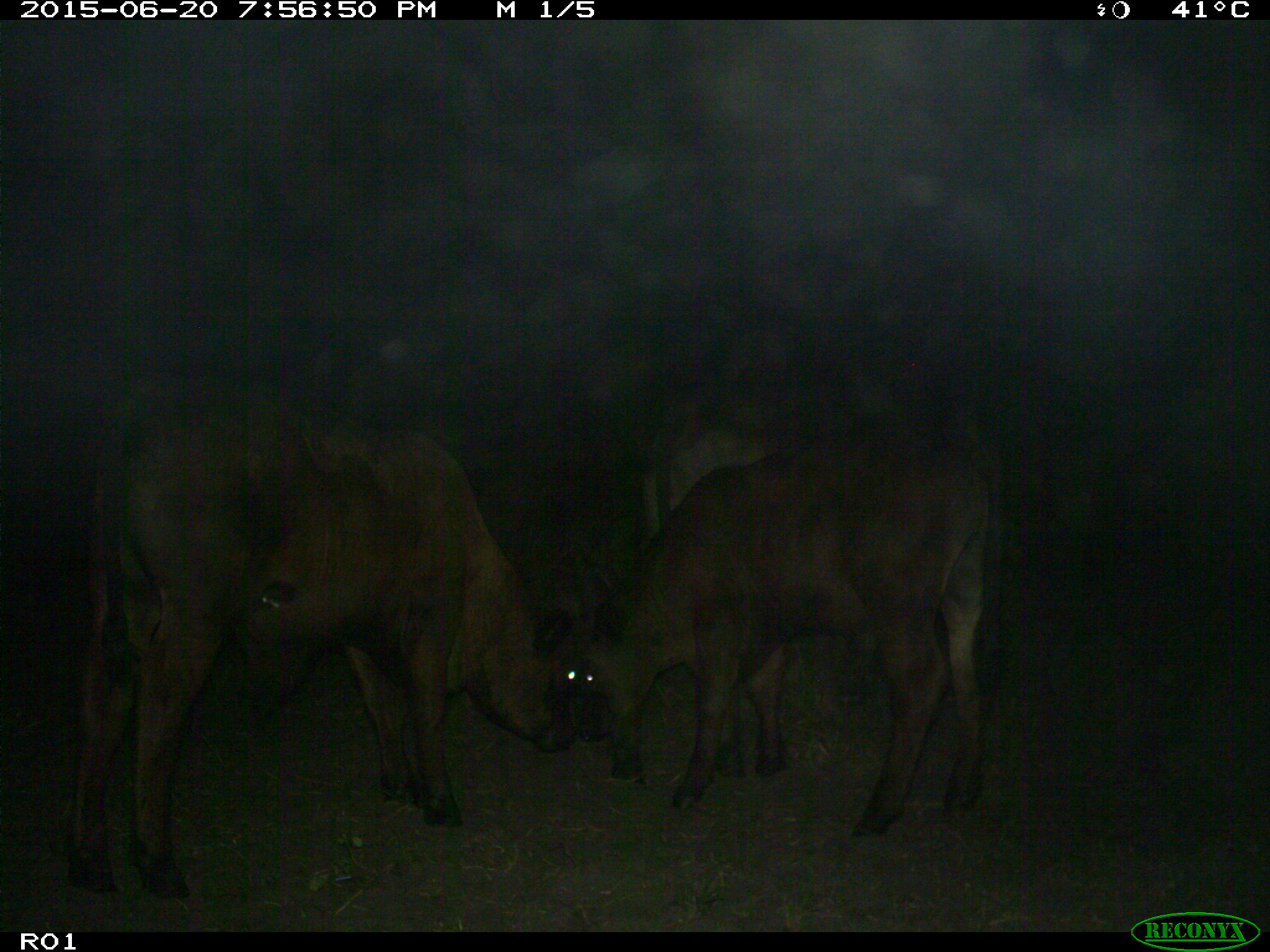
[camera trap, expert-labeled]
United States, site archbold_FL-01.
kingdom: Animalia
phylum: Chordata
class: Mammalia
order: Artiodactyla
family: Bovidae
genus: Bos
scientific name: Bos taurus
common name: domestic cow